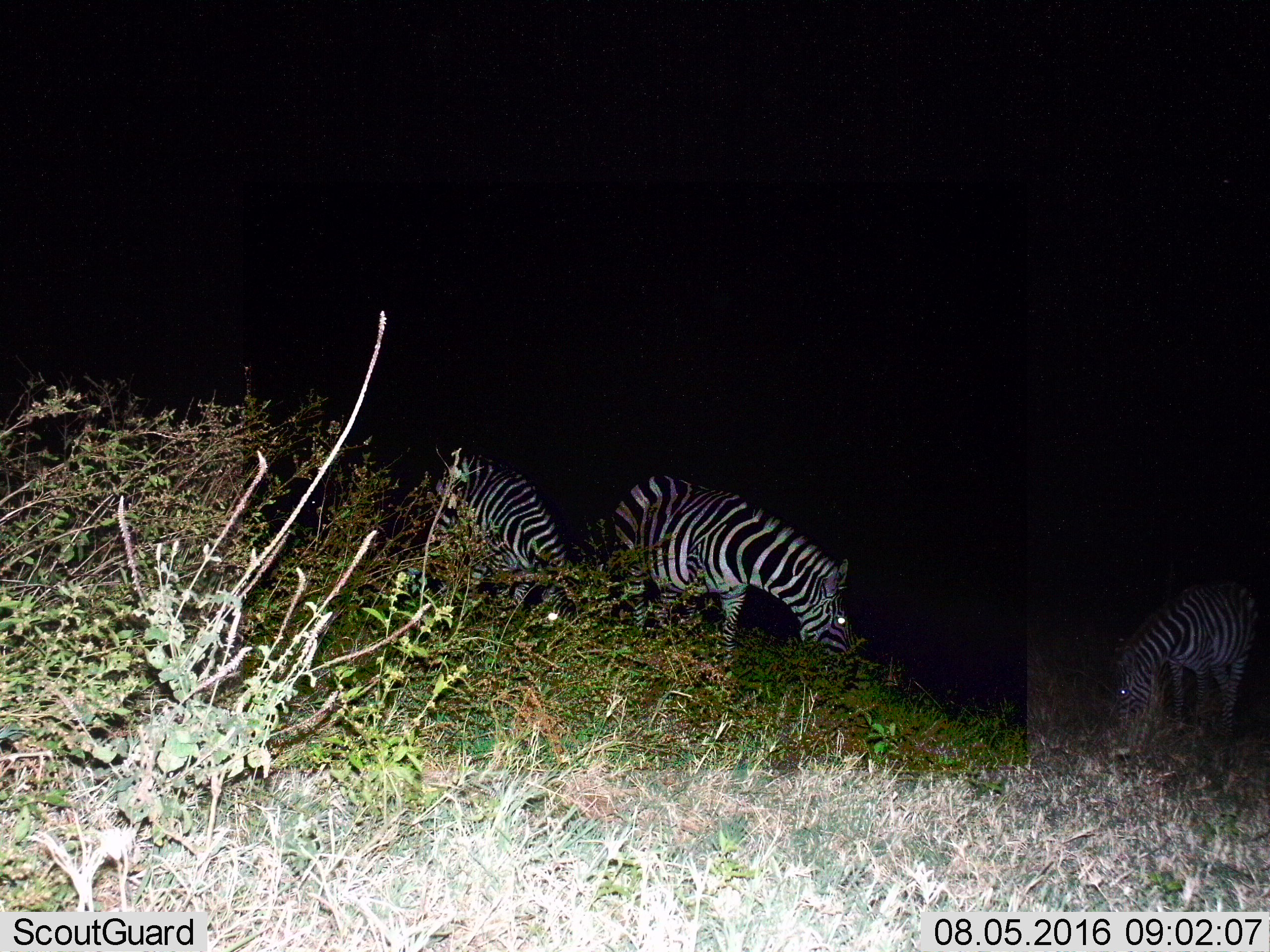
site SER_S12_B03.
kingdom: Animalia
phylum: Chordata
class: Mammalia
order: Perissodactyla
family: Equidae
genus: Equus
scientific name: Equus quagga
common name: plains zebra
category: zebraplains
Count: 3.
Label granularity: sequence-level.